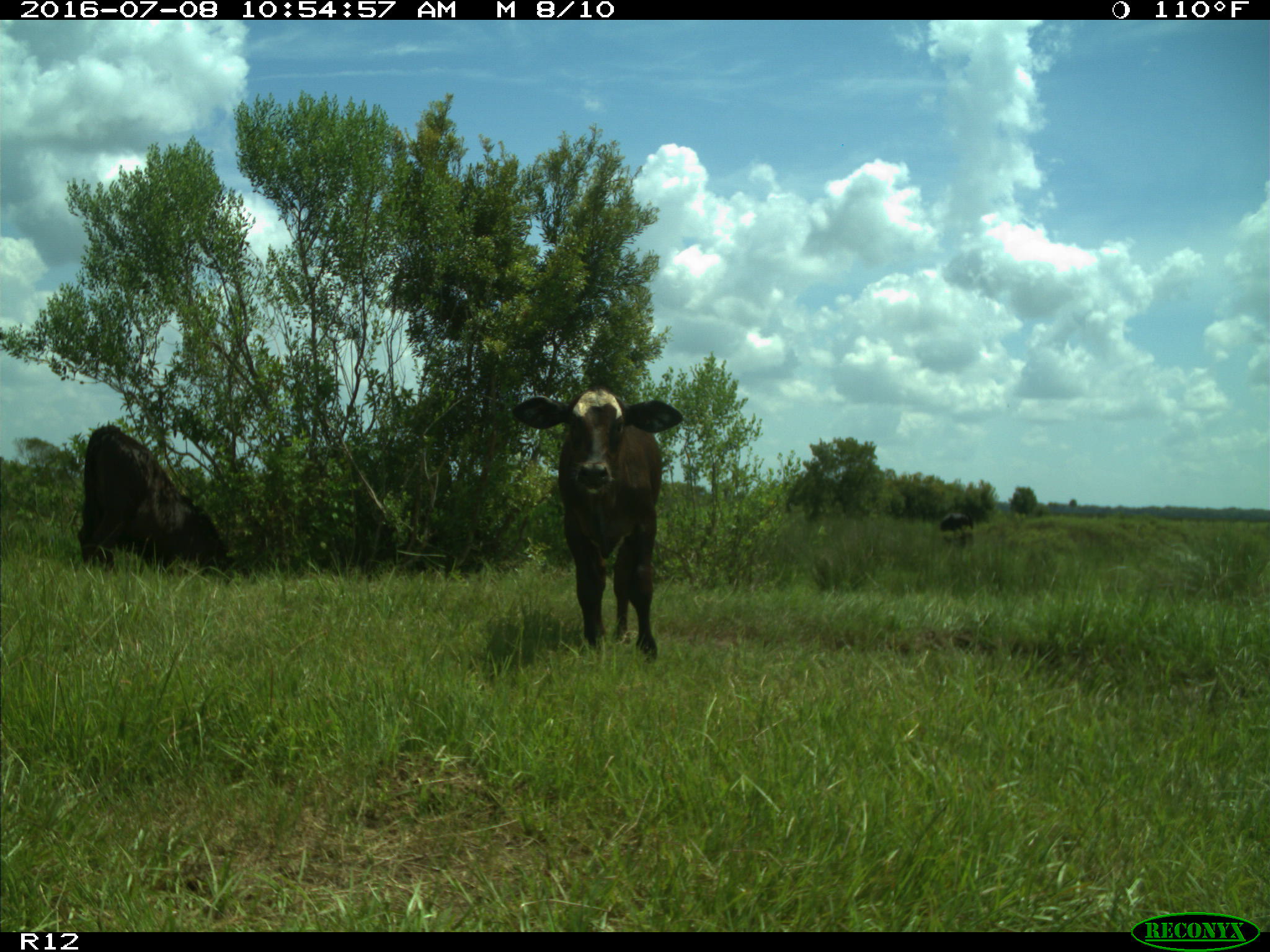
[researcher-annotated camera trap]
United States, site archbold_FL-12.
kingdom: Animalia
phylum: Chordata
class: Mammalia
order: Artiodactyla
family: Bovidae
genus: Bos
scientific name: Bos taurus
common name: domestic cow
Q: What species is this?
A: Bos taurus (domestic cow).